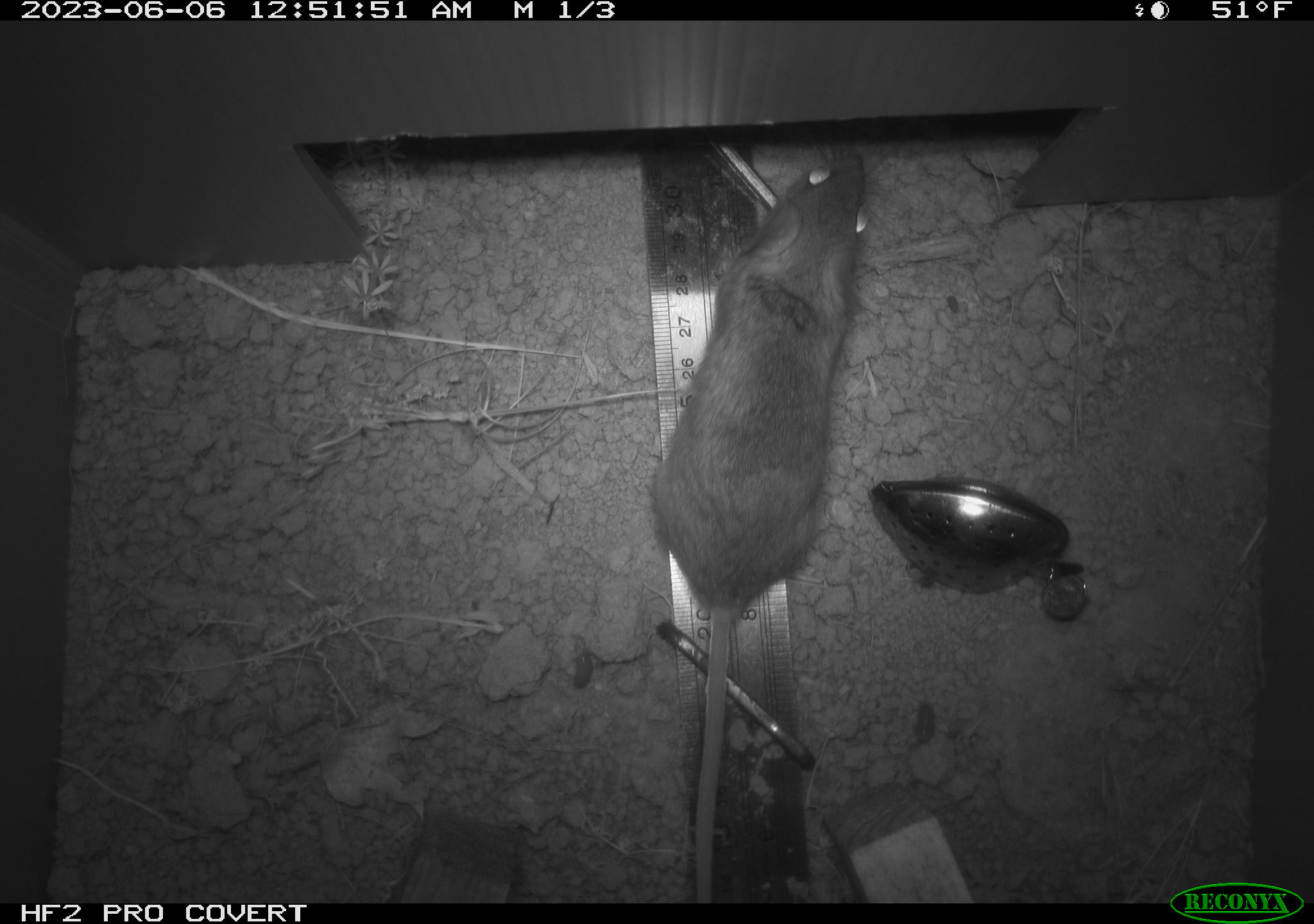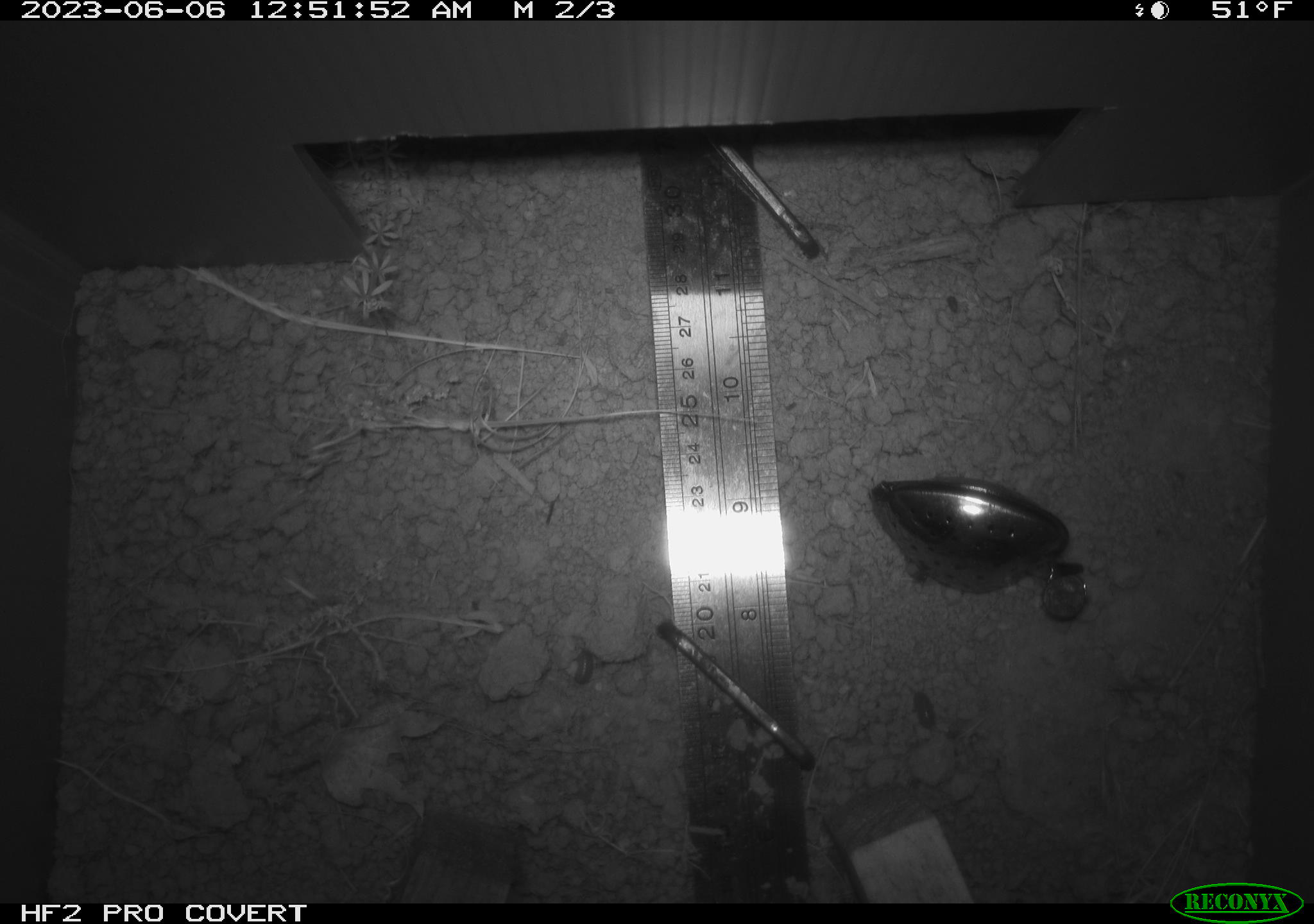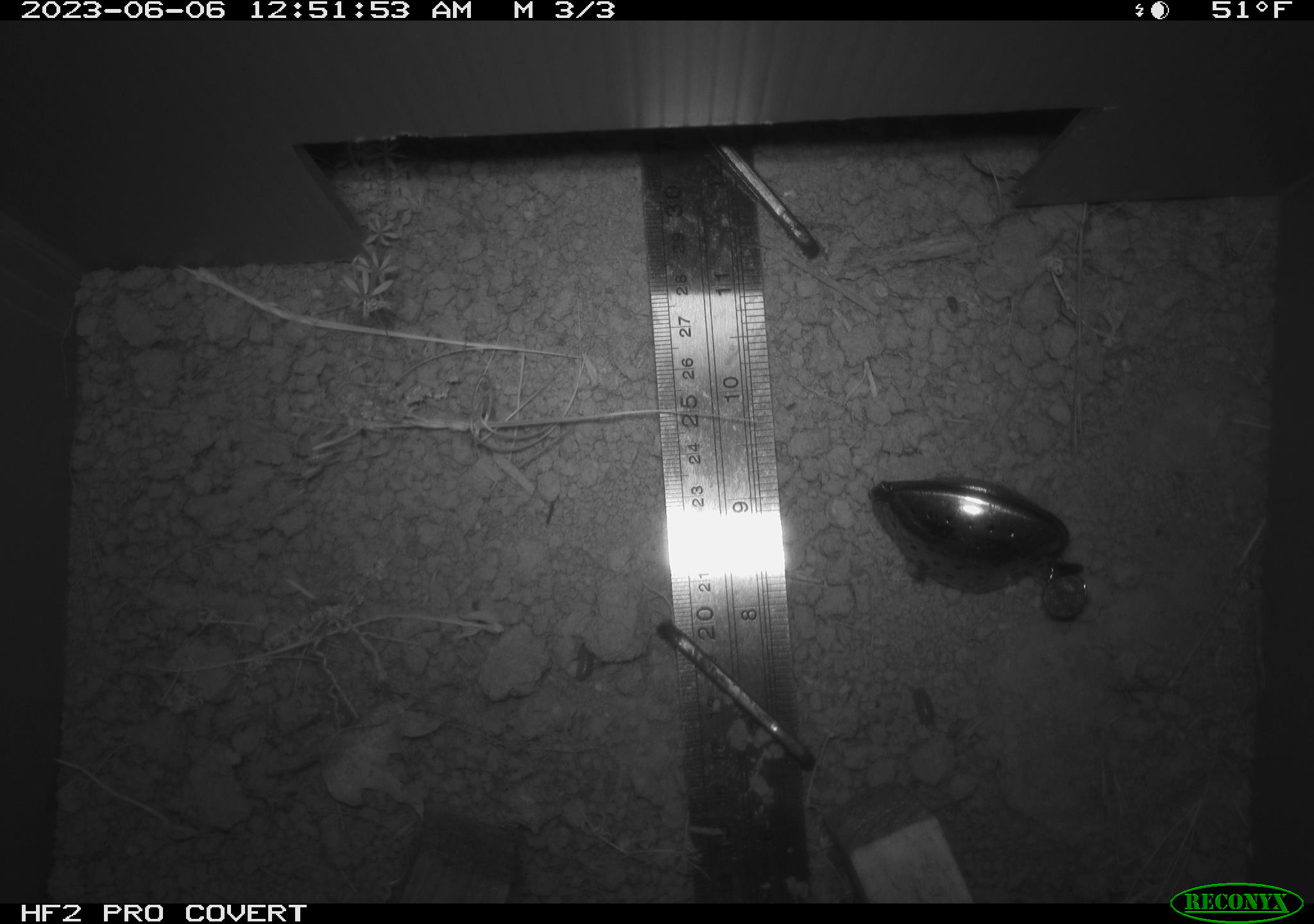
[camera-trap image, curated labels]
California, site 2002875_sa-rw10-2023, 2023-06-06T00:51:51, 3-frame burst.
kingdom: Animalia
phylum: Chordata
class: Mammalia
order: Rodentia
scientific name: Rodentia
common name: mouse species